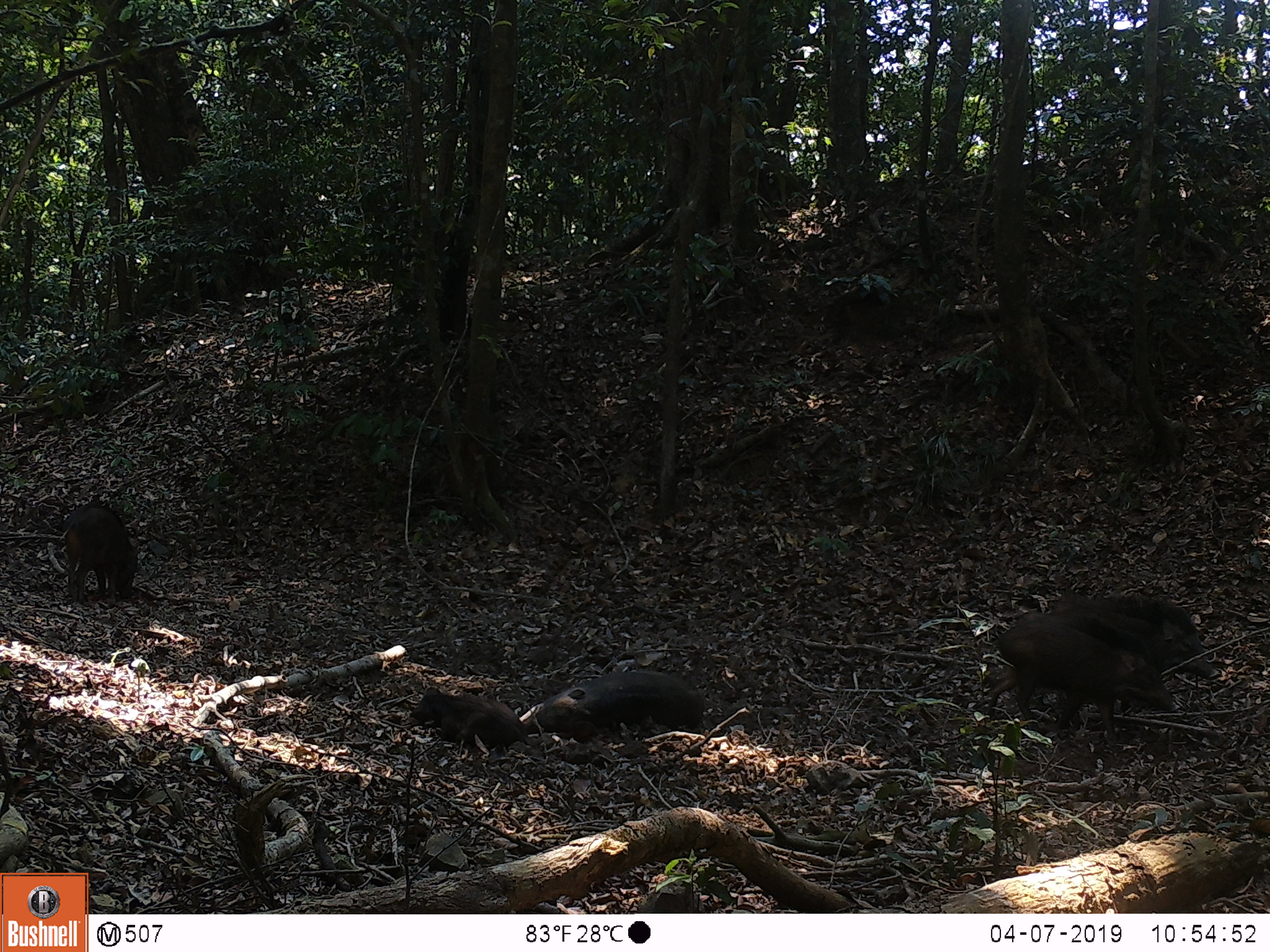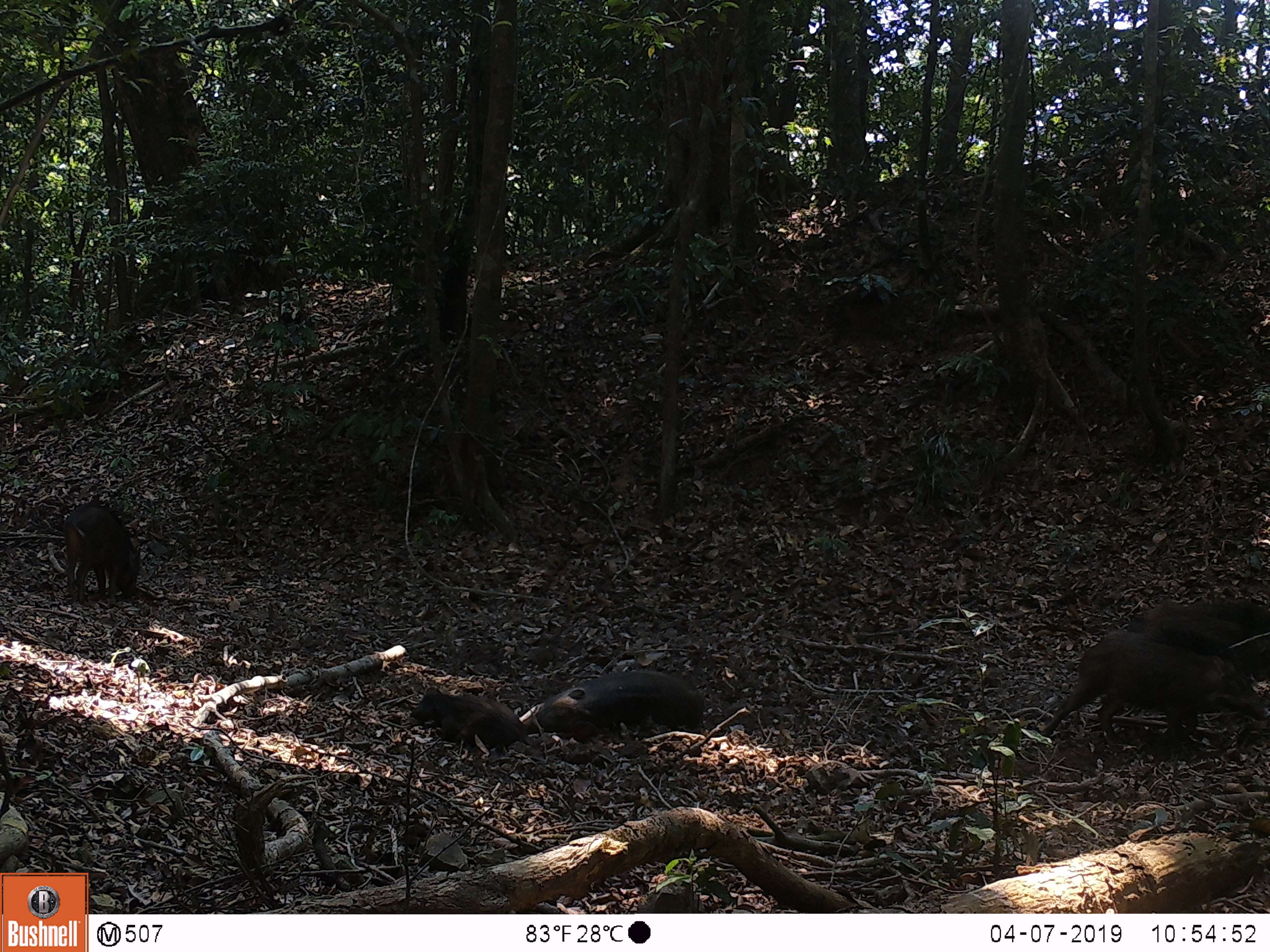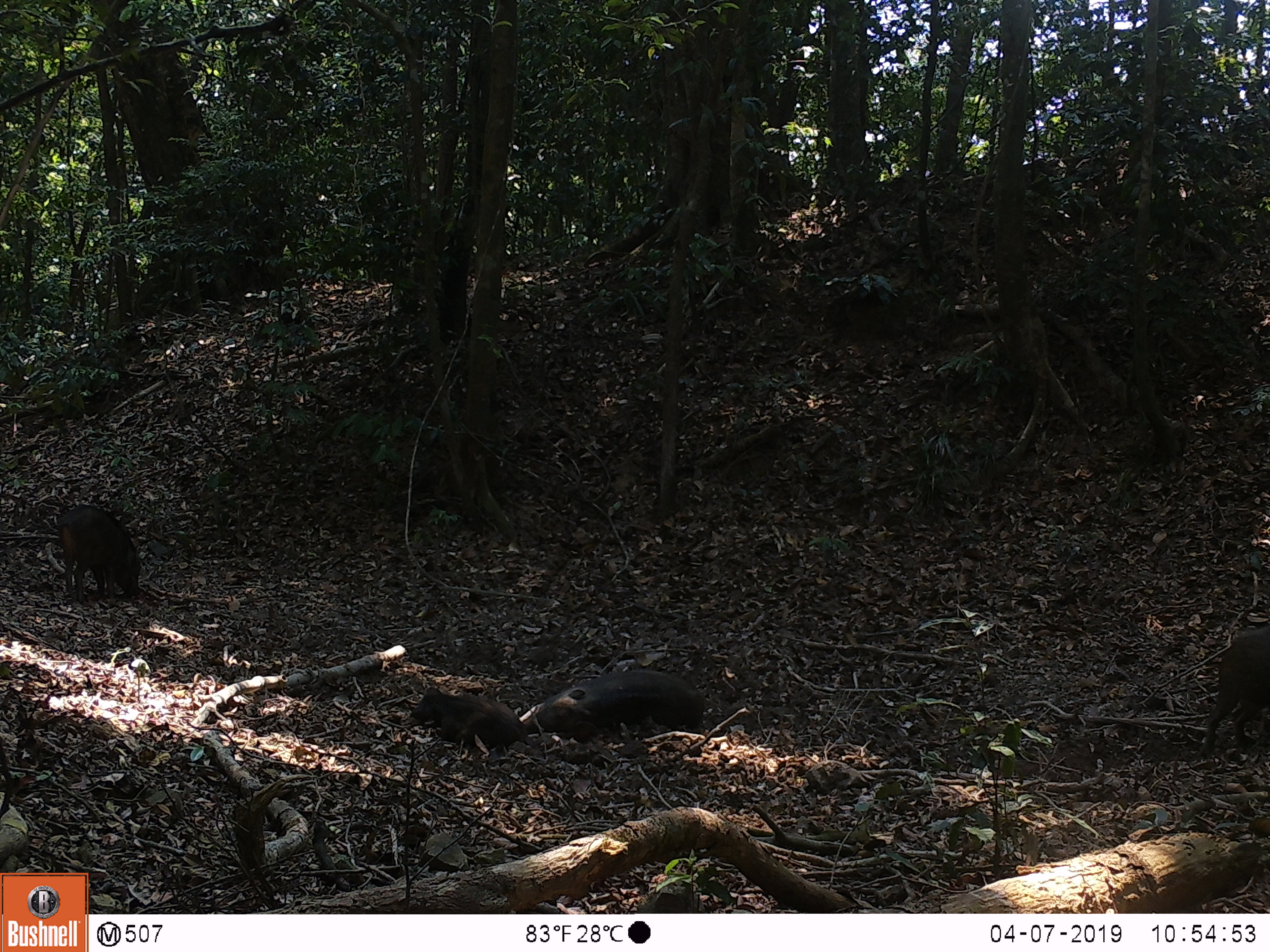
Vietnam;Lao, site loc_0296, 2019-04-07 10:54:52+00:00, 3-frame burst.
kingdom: Animalia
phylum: Chordata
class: Mammalia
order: Artiodactyla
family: Suidae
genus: Sus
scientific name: Sus scrofa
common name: eurasian wild pig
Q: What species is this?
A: Eurasian wild pig (Sus scrofa).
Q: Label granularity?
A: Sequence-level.